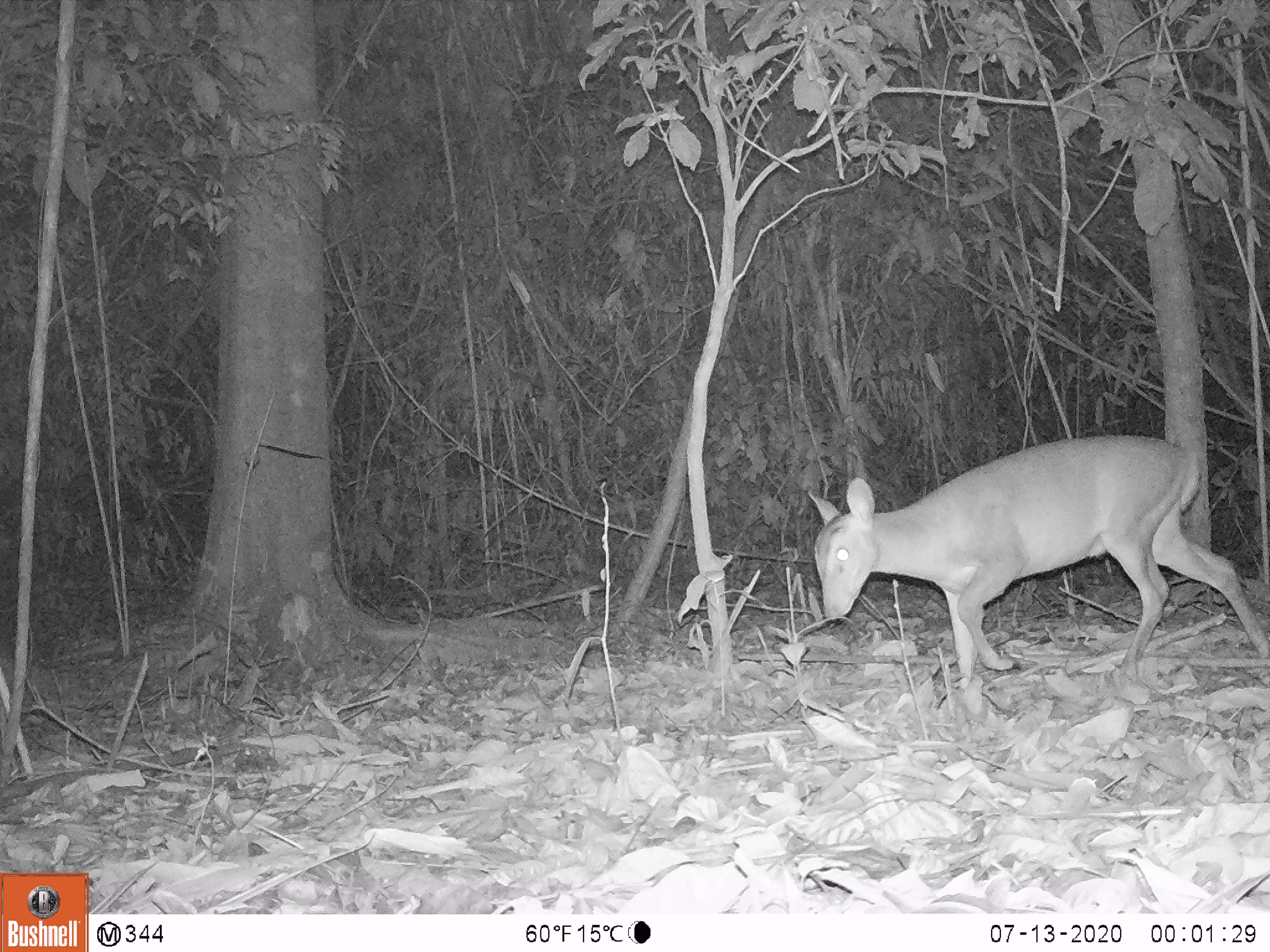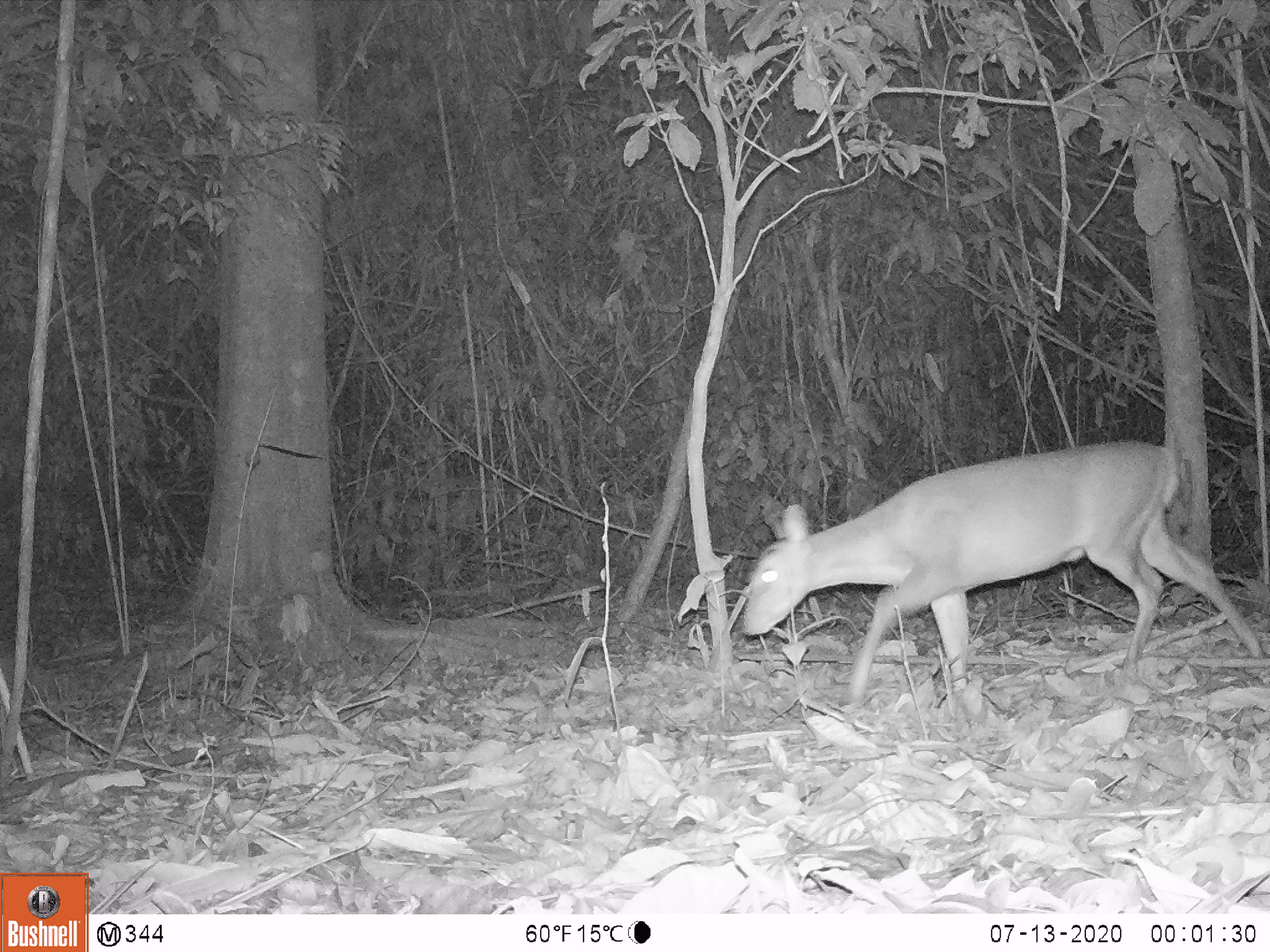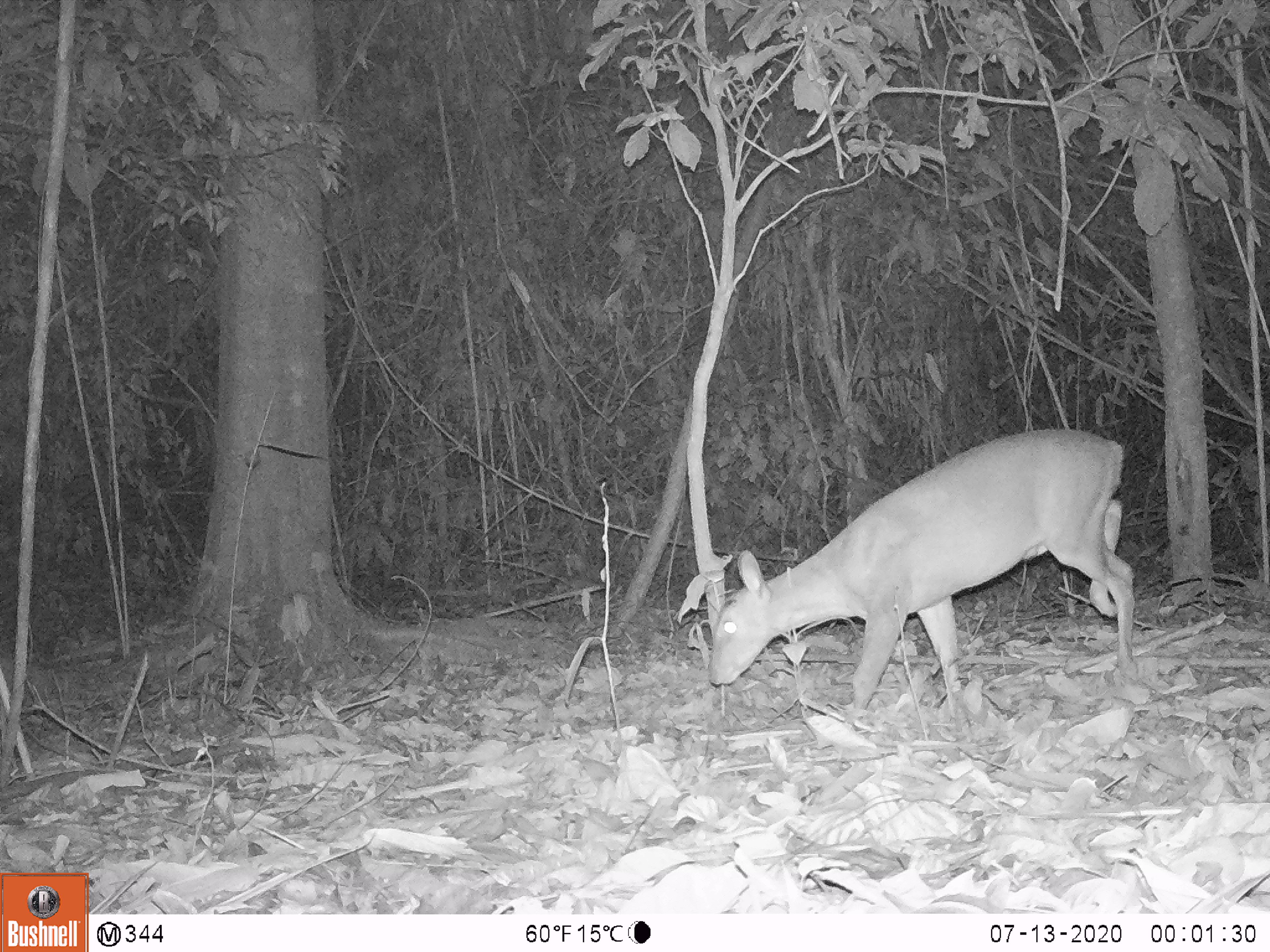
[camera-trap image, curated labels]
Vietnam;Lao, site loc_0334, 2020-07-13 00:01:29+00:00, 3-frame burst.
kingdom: Animalia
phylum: Chordata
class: Mammalia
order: Artiodactyla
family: Cervidae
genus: Muntiacus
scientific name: Muntiacus vuquangensis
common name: large-antlered muntjac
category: large antlered muntjac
Large antlered muntjac (large-antlered muntjac) (Muntiacus vuquangensis). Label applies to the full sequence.